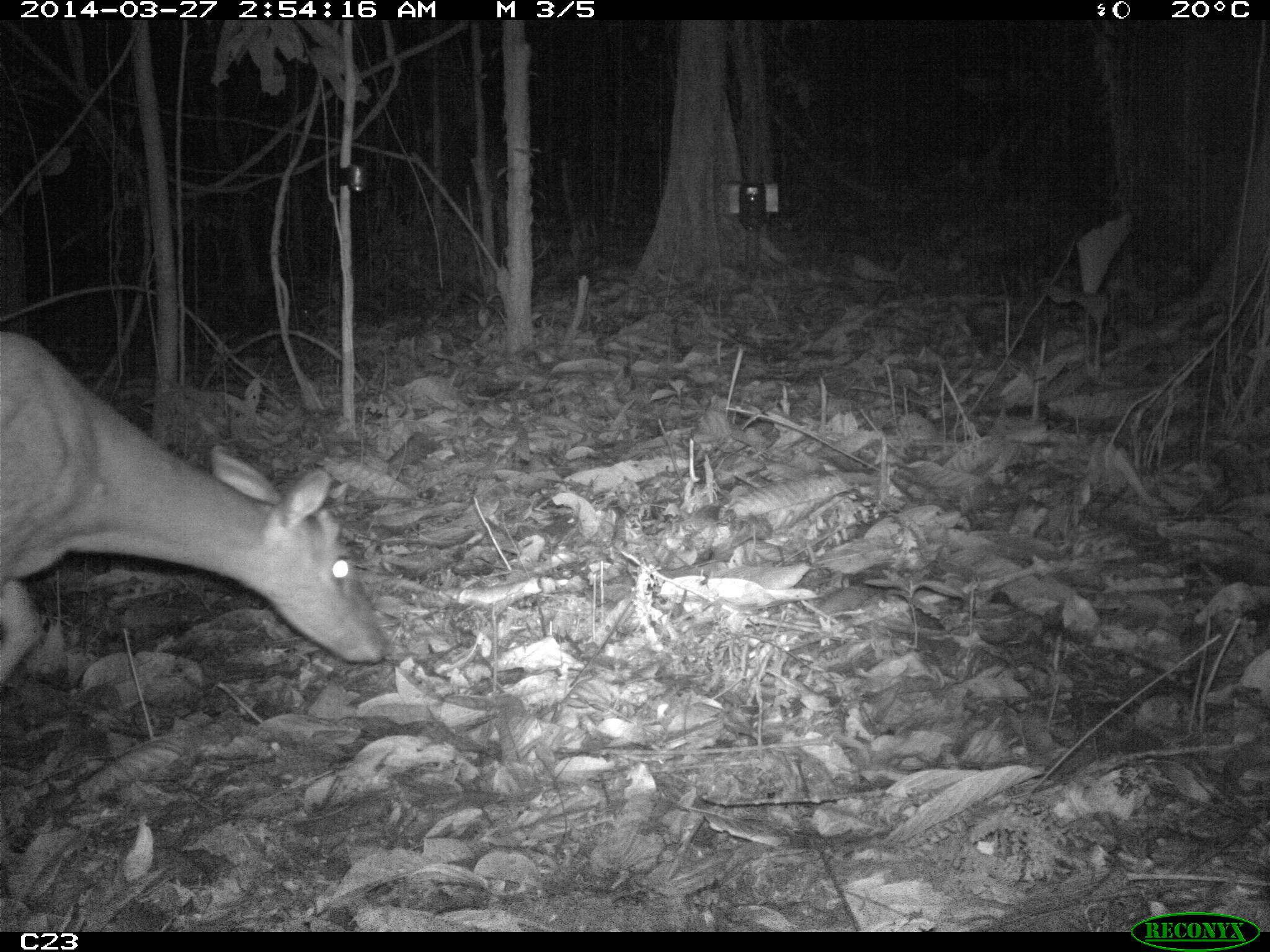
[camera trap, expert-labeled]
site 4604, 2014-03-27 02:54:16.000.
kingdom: Animalia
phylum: Chordata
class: Mammalia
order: Artiodactyla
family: Cervidae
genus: Mazama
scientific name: Mazama americana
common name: red brocket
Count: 1.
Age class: adult.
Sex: female.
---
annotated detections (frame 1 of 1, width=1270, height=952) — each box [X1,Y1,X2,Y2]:
mazama americana: [0,323,387,699]